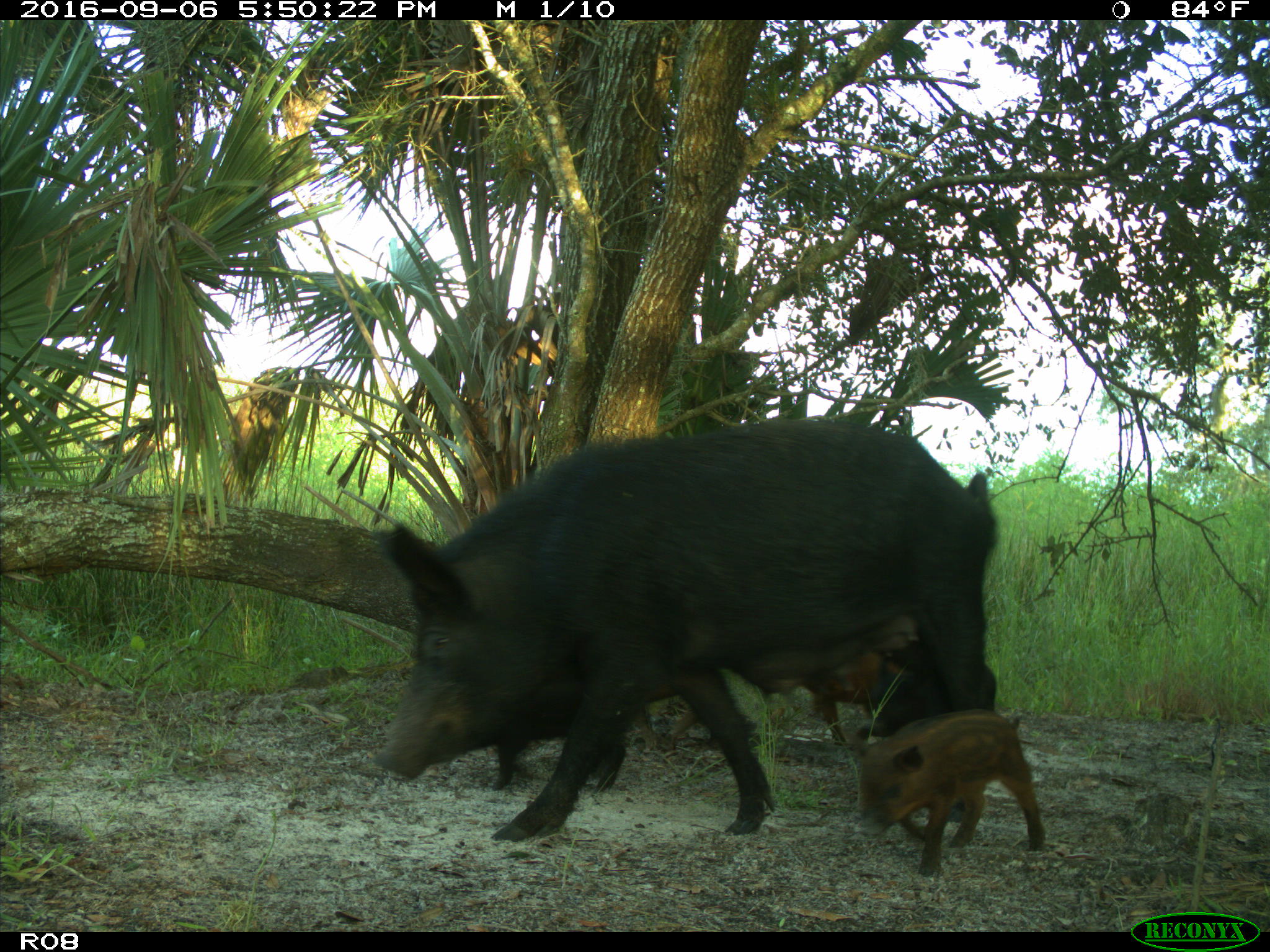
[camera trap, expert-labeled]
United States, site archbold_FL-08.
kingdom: Animalia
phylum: Chordata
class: Mammalia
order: Artiodactyla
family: Suidae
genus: Sus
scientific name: Sus scrofa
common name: wild boar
Sus scrofa (wild boar).